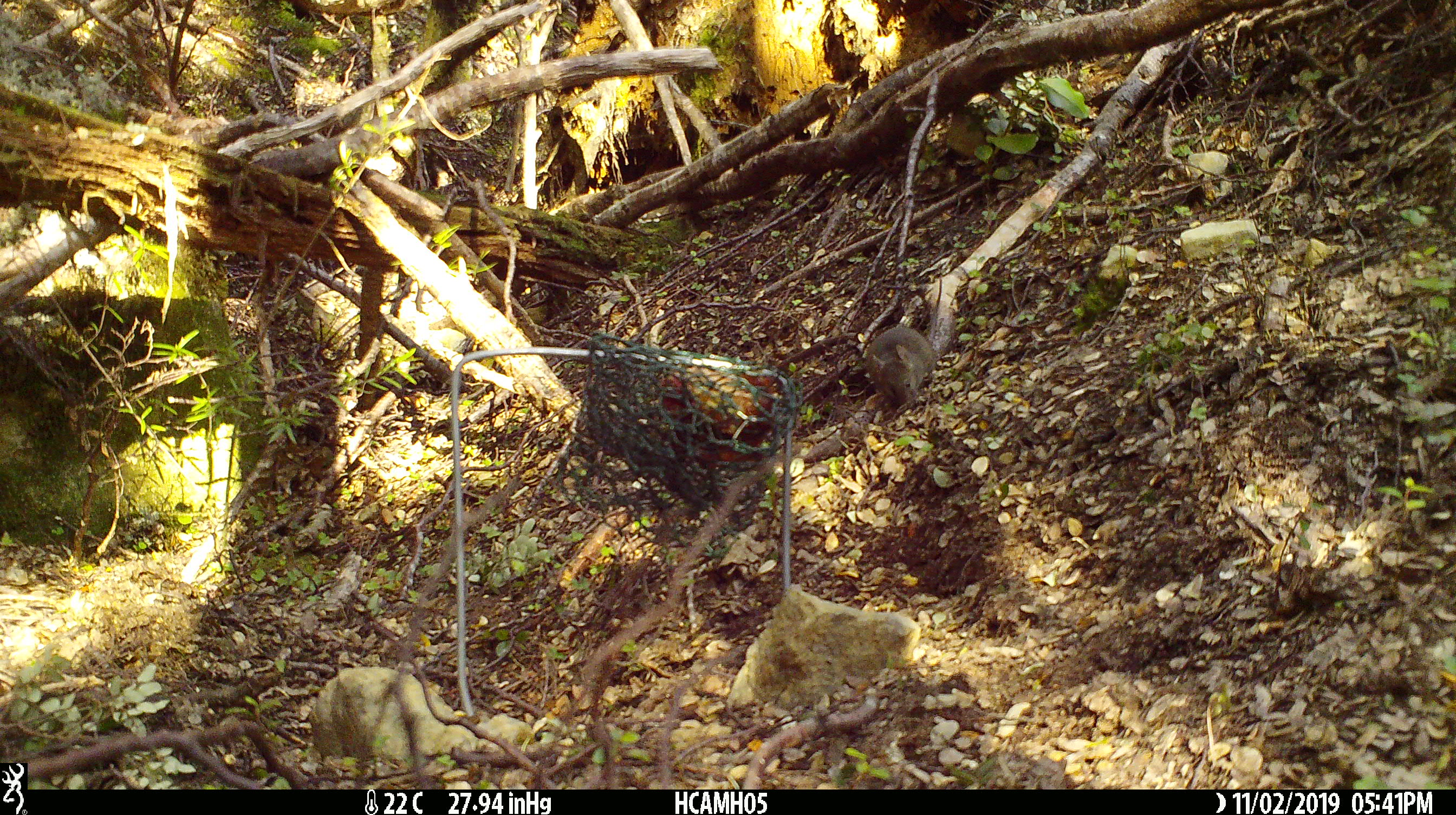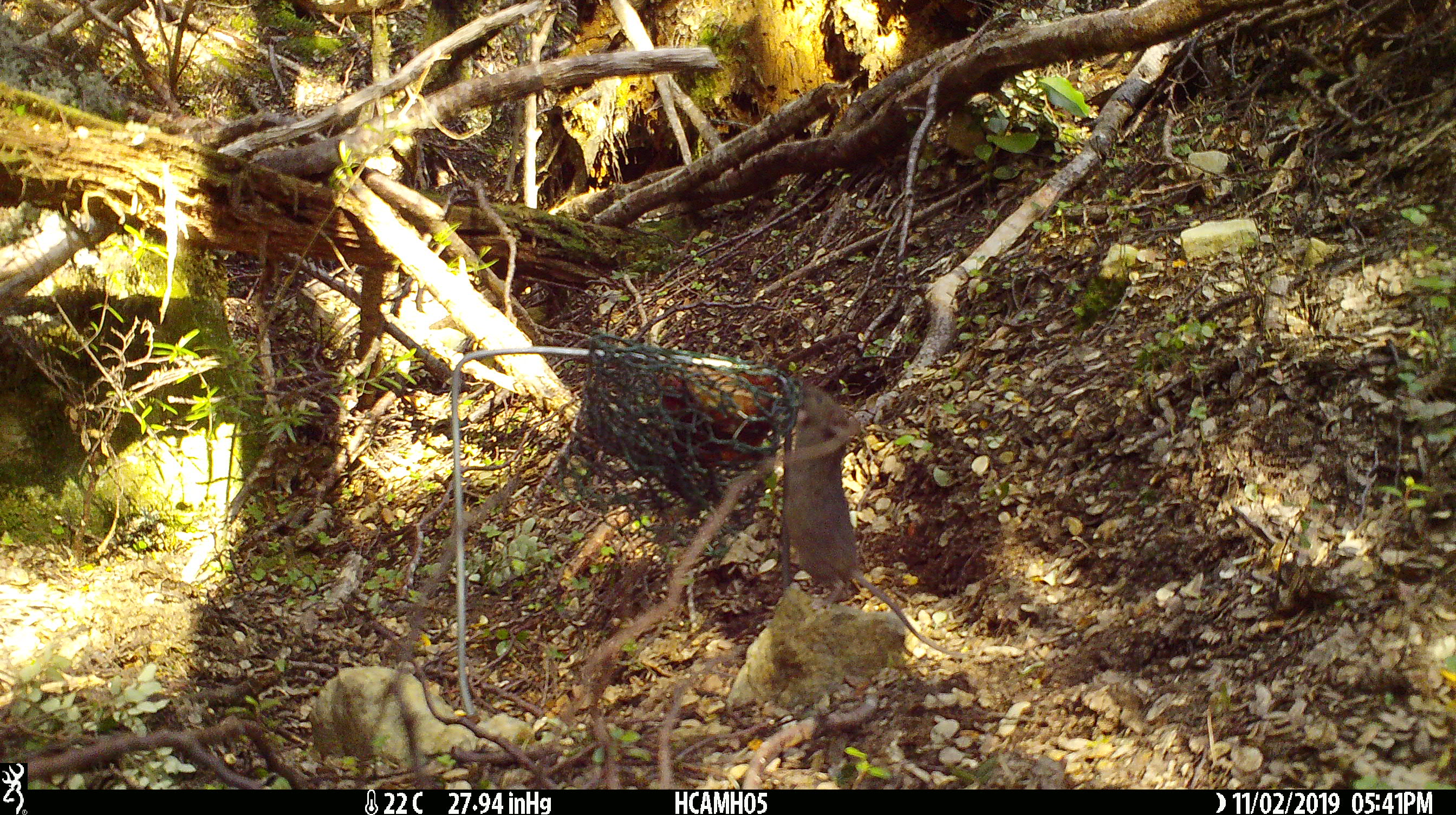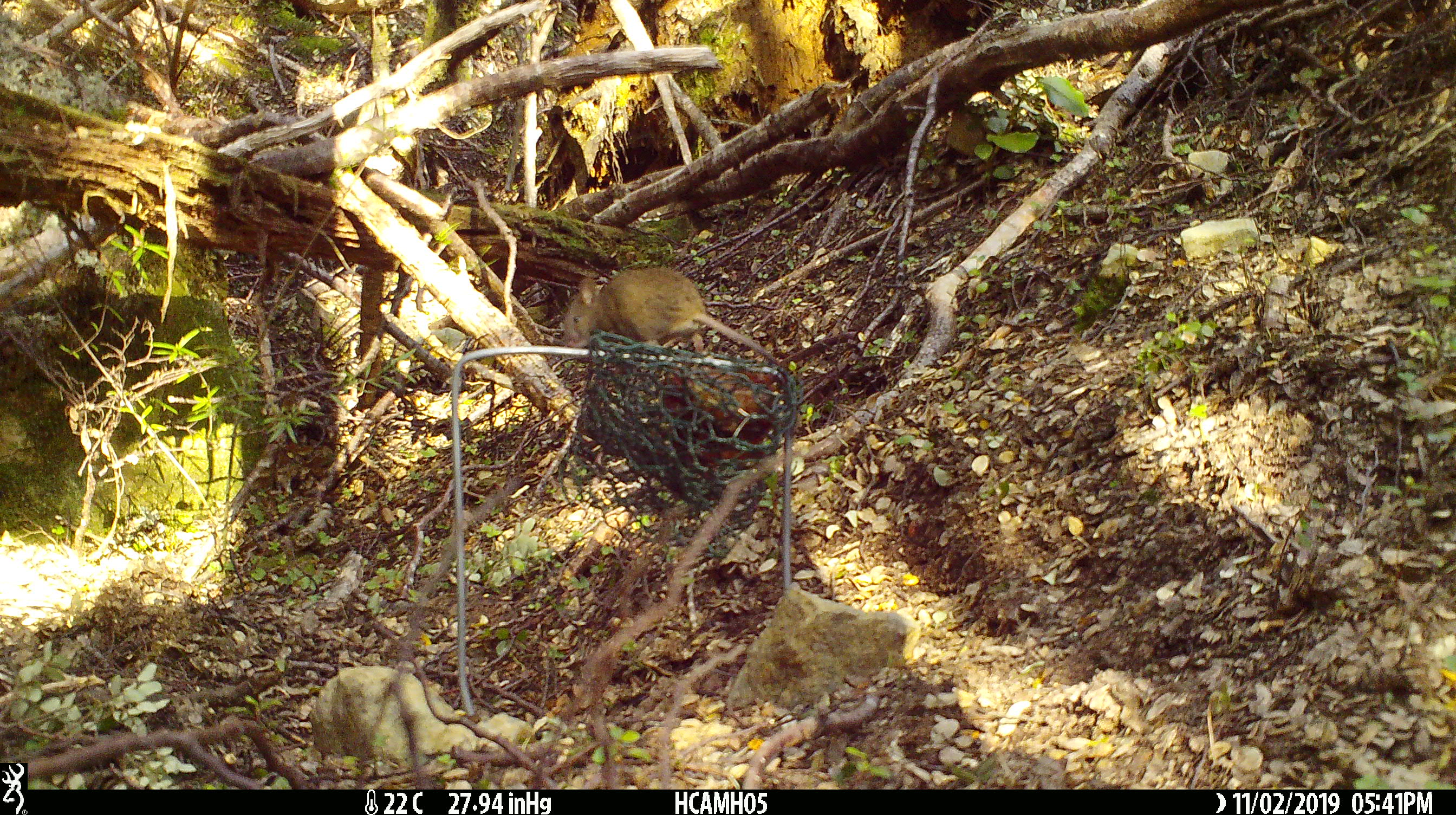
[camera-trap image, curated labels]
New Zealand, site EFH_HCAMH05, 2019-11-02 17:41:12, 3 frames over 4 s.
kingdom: Animalia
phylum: Chordata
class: Mammalia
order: Rodentia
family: Muridae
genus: Mus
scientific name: Mus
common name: mouse